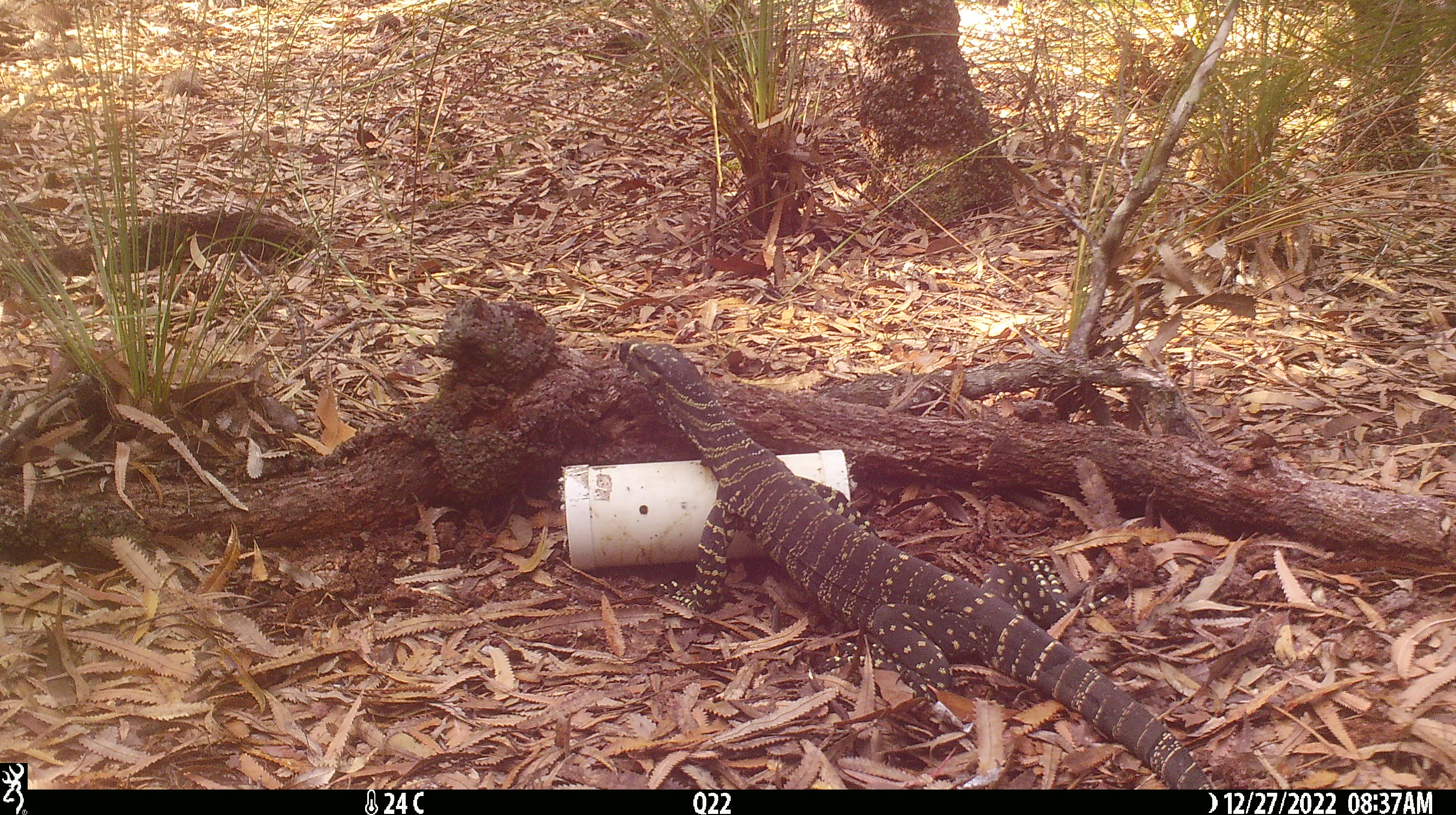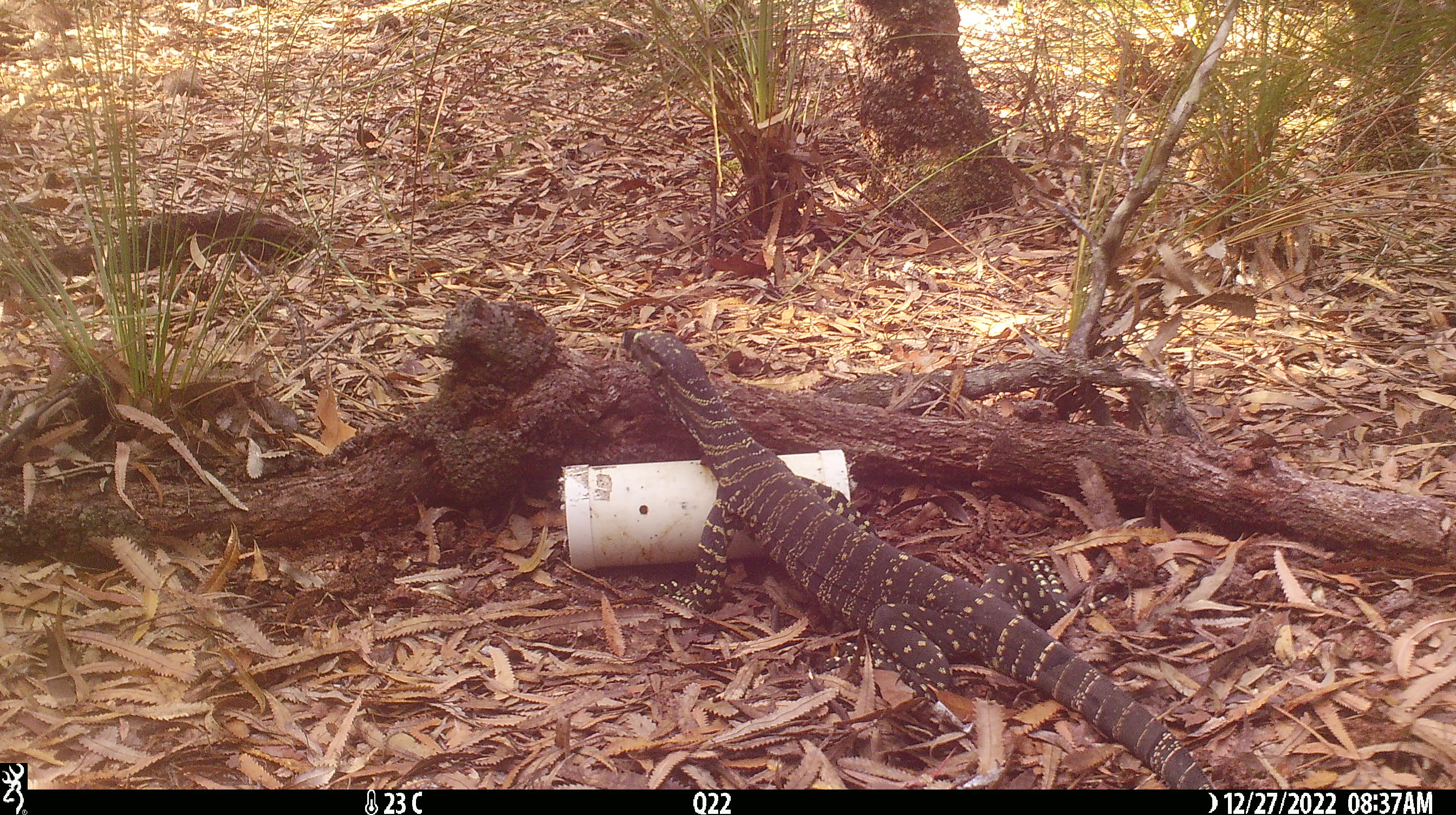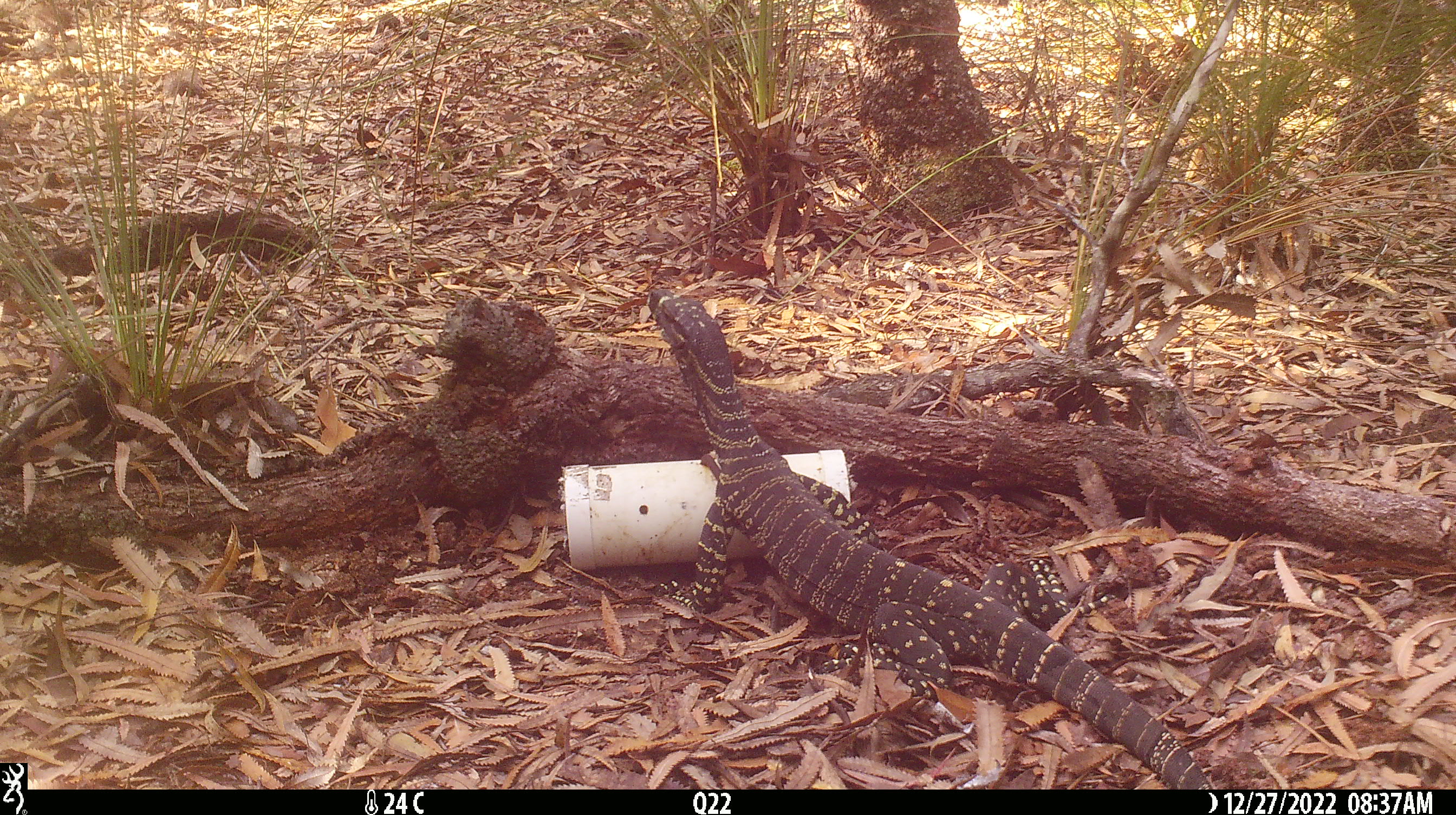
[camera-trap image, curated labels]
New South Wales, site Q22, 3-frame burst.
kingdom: Animalia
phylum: Chordata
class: Reptilia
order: Squamata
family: Varanidae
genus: Varanus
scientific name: Varanus varius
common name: lace monitor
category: goanna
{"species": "goanna (lace monitor) (Varanus varius)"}